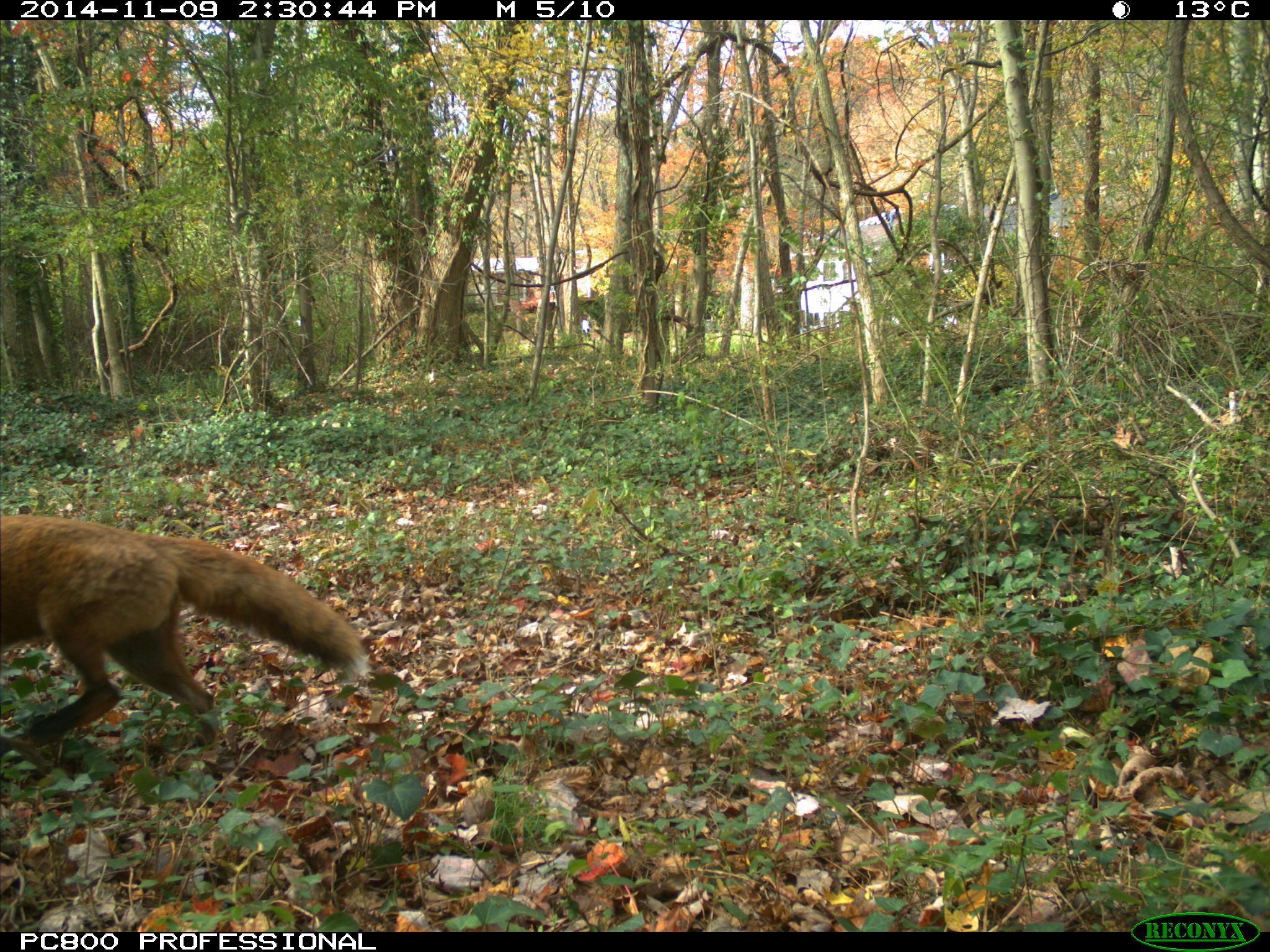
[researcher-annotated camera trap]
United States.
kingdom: Animalia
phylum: Chordata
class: Mammalia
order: Carnivora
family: Canidae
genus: Vulpes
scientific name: Vulpes vulpes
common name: red fox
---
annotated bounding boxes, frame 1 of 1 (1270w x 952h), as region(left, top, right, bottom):
Red Fox: region(0, 511, 382, 754)